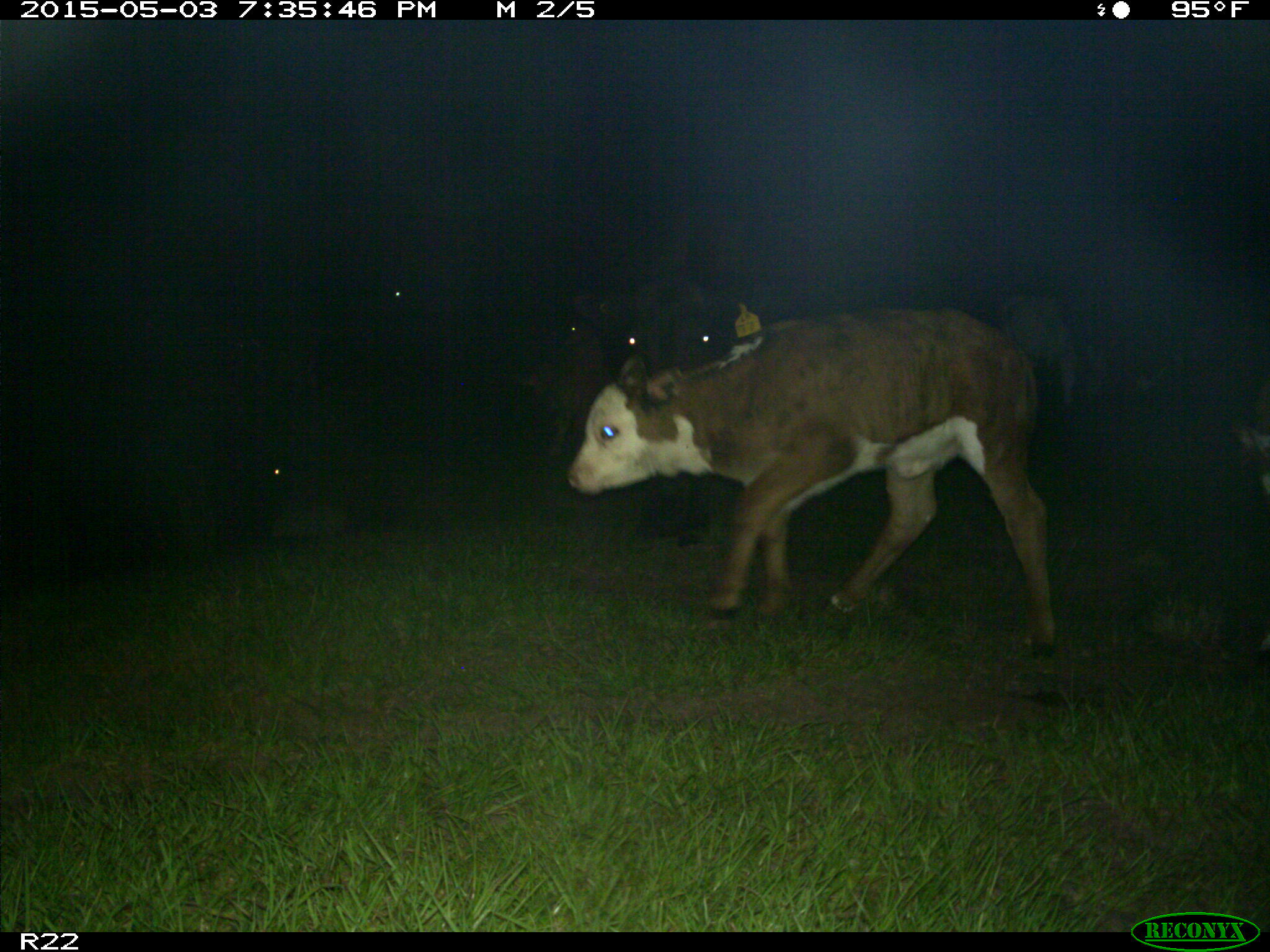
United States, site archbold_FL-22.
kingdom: Animalia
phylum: Chordata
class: Mammalia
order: Artiodactyla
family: Bovidae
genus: Bos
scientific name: Bos taurus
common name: domestic cow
Bos taurus (domestic cow).